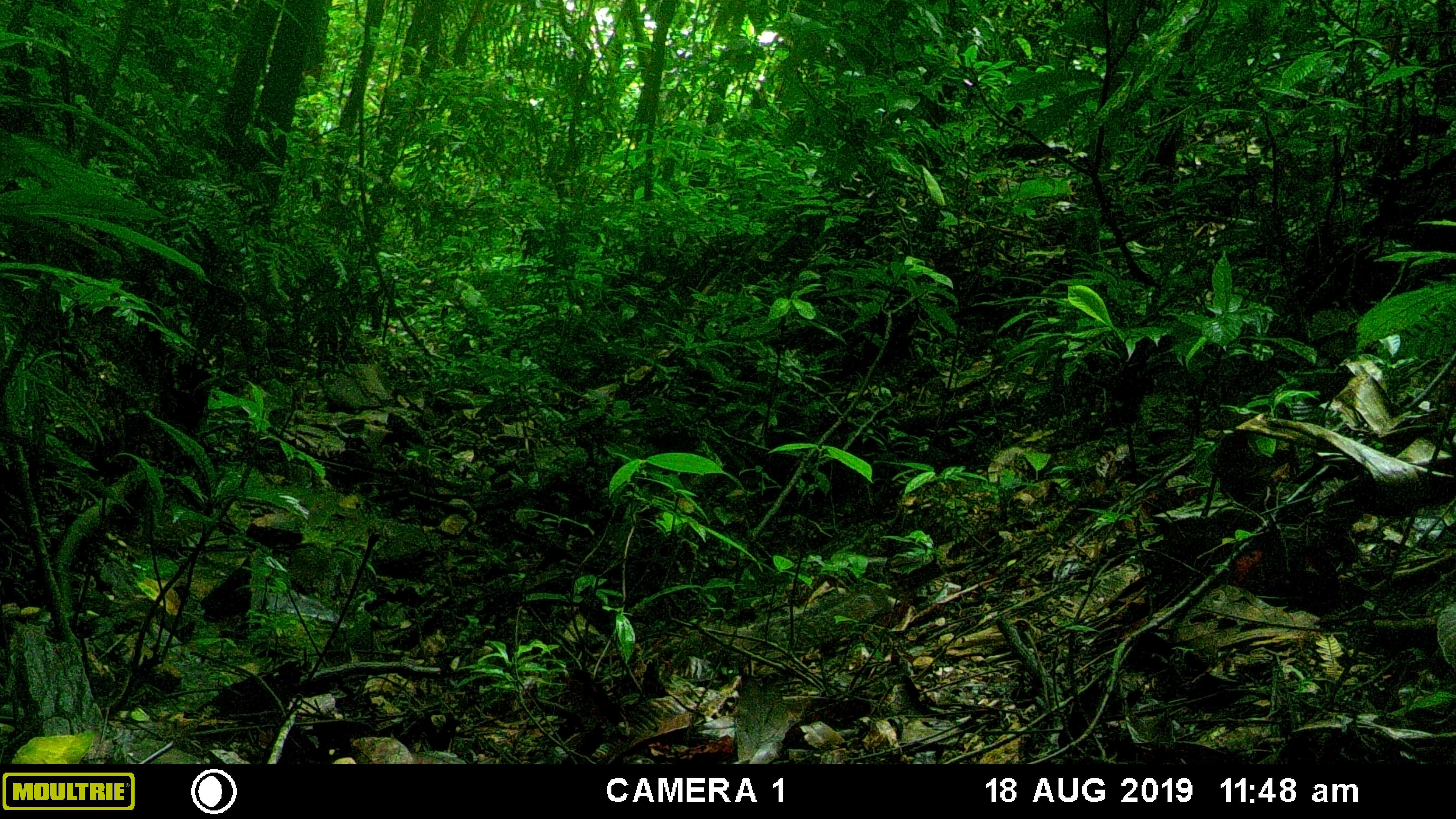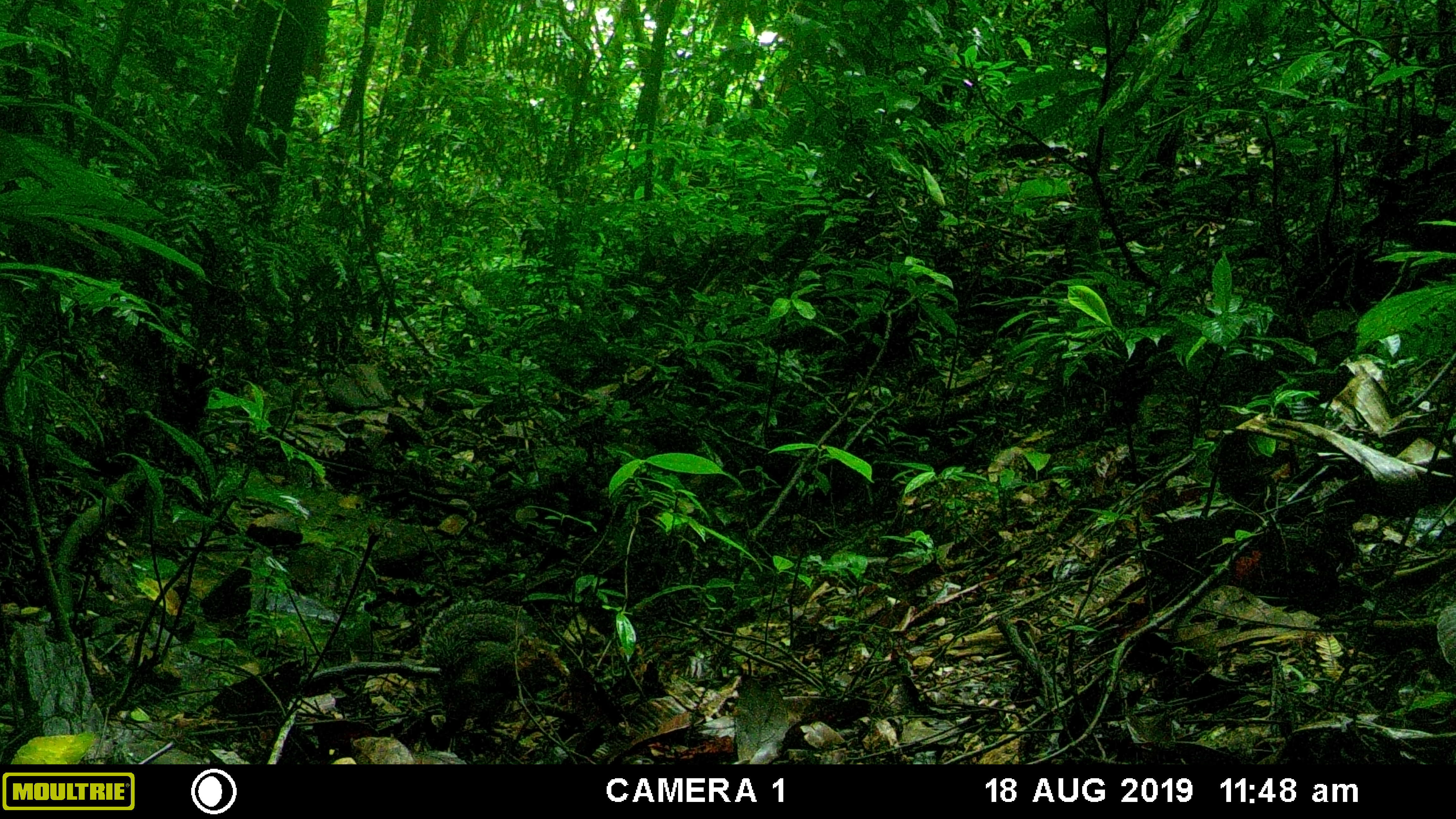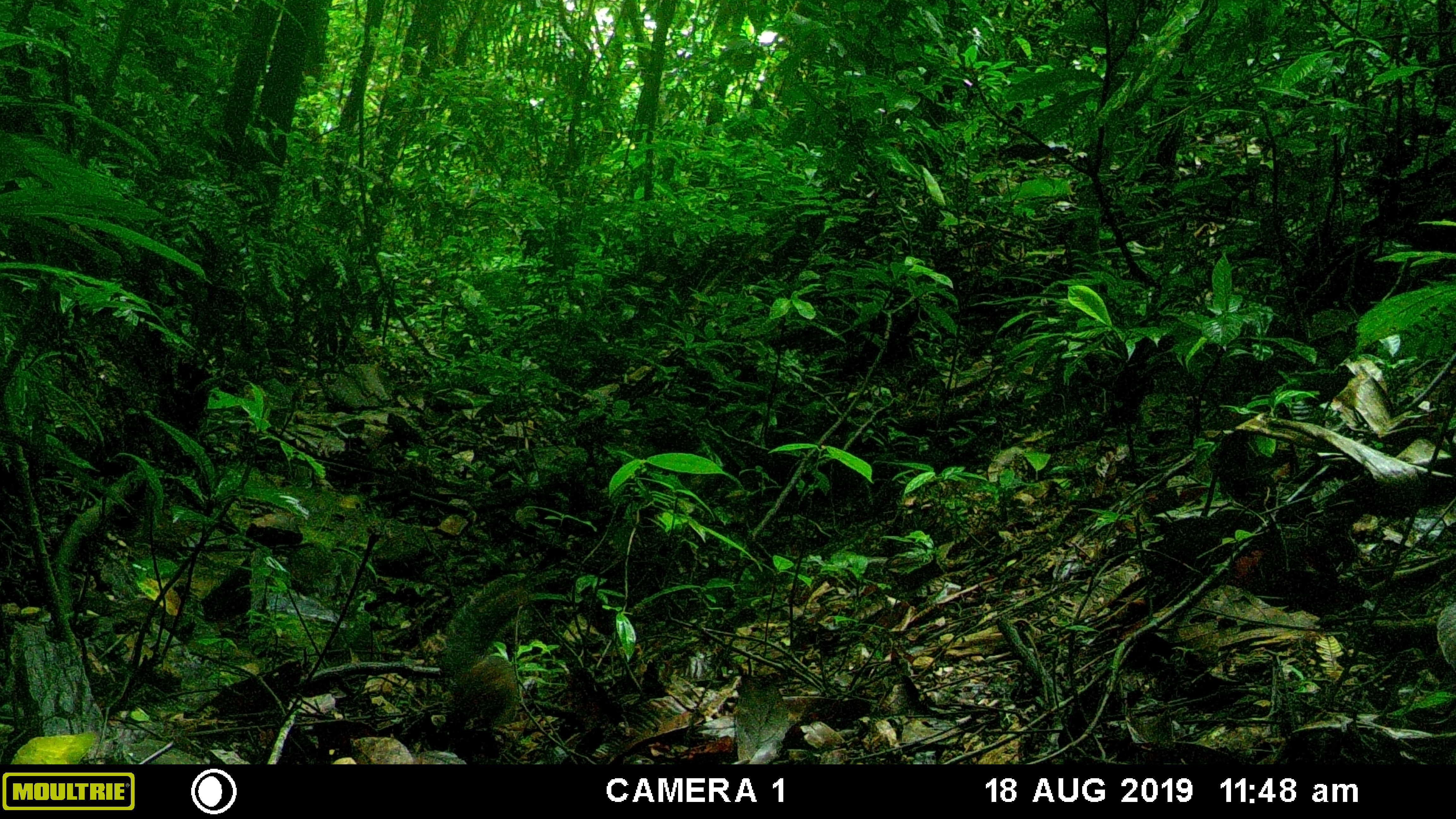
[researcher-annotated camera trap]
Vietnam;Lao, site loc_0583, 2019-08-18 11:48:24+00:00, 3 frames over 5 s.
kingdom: Animalia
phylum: Chordata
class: Mammalia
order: Rodentia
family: Sciuridae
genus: Dremomys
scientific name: Dremomys rufigenis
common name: red-cheeked squirrel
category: red cheeked squirrel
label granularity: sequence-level